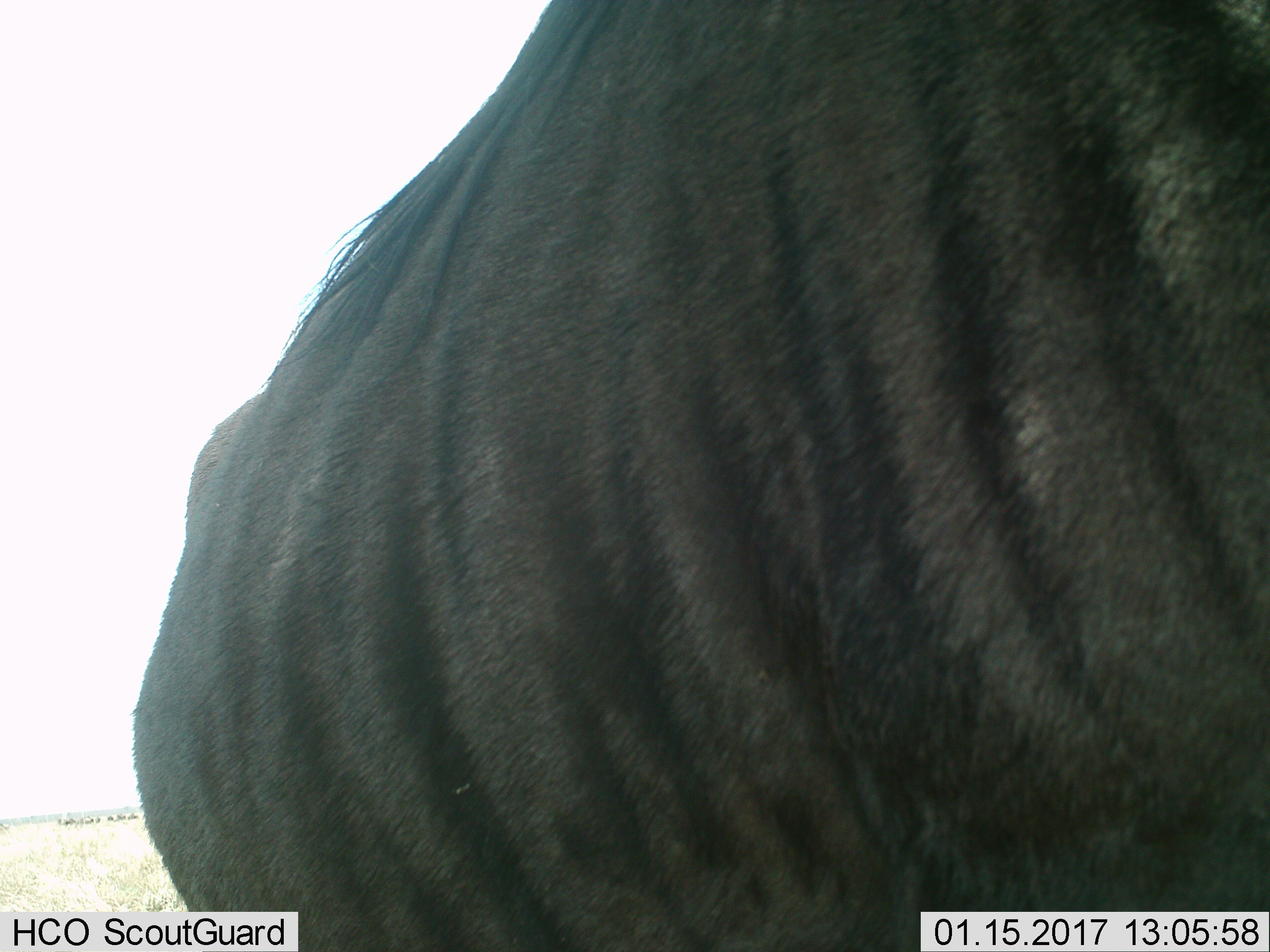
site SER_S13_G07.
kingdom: Animalia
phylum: Chordata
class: Mammalia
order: Artiodactyla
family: Bovidae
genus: Connochaetes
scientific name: Connochaetes taurinus taurinus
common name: blue wildebeest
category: wildebeestblue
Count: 1.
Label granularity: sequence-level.